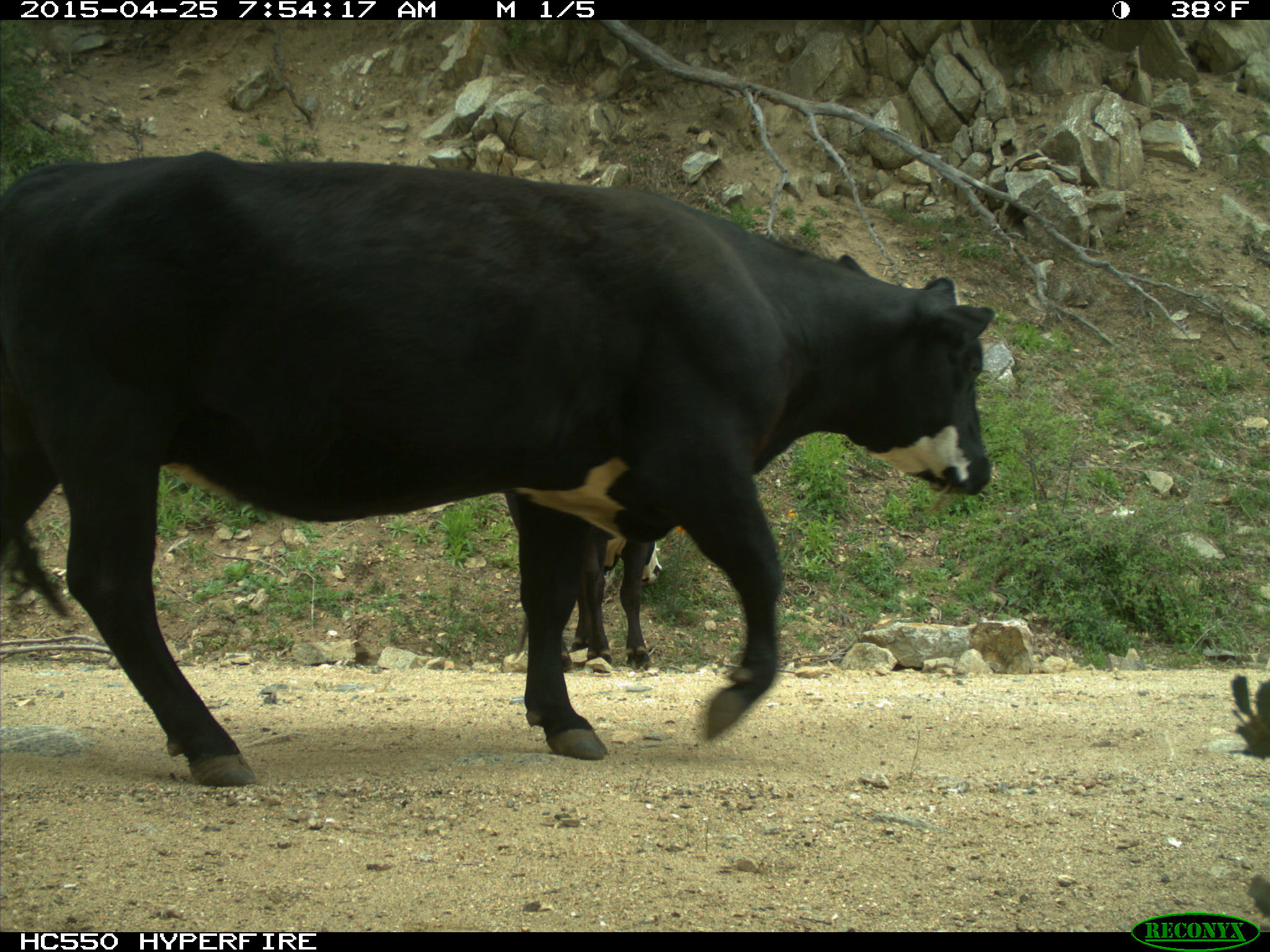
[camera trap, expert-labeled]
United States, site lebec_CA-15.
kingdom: Animalia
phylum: Chordata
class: Mammalia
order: Artiodactyla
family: Bovidae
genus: Bos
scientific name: Bos taurus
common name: domestic cow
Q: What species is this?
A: Bos taurus (domestic cow).